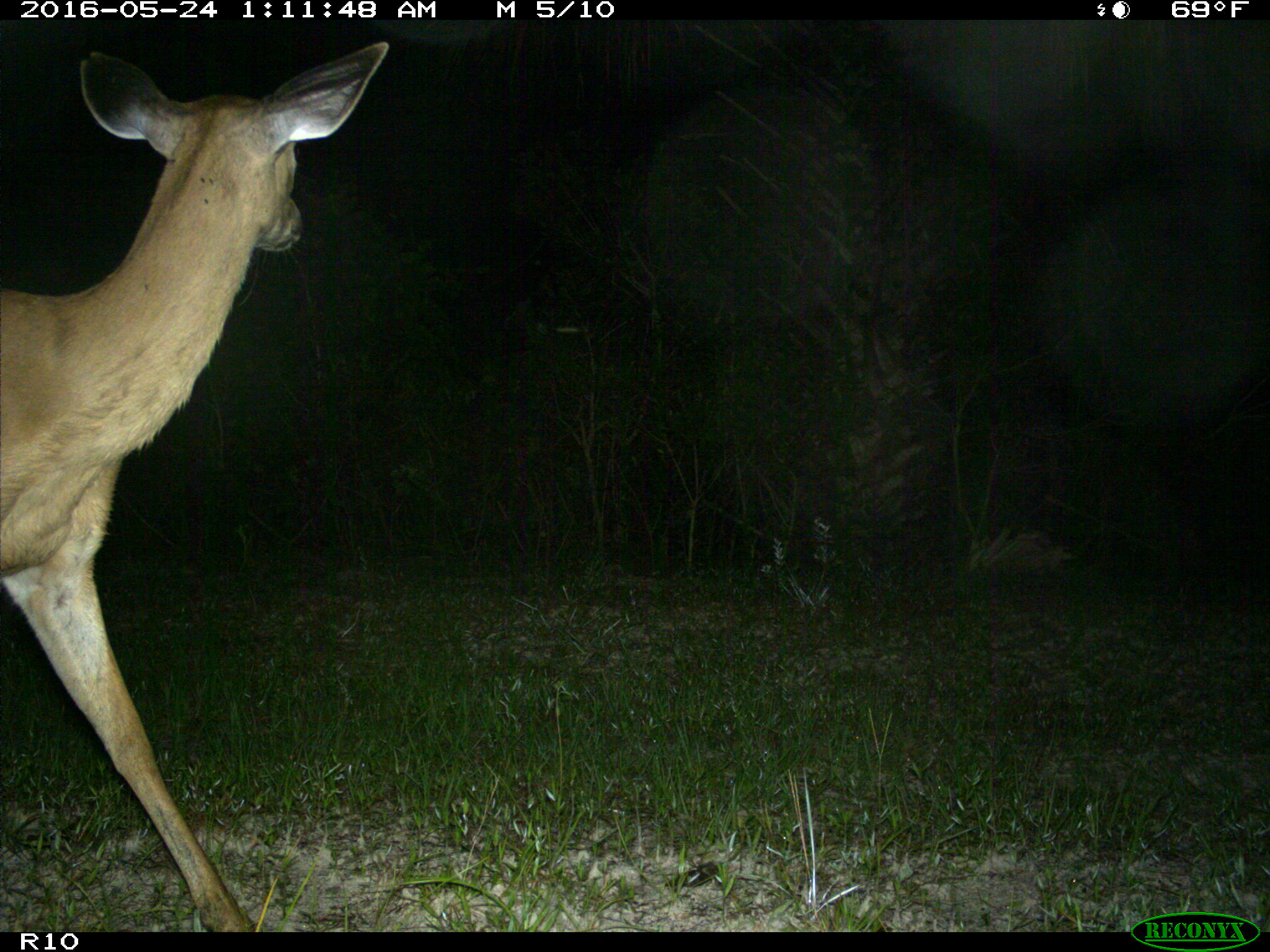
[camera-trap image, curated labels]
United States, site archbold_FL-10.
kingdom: Animalia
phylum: Chordata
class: Mammalia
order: Artiodactyla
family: Cervidae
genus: Odocoileus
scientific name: Odocoileus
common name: deer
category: unidentified deer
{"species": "unidentified deer (deer) (Odocoileus)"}